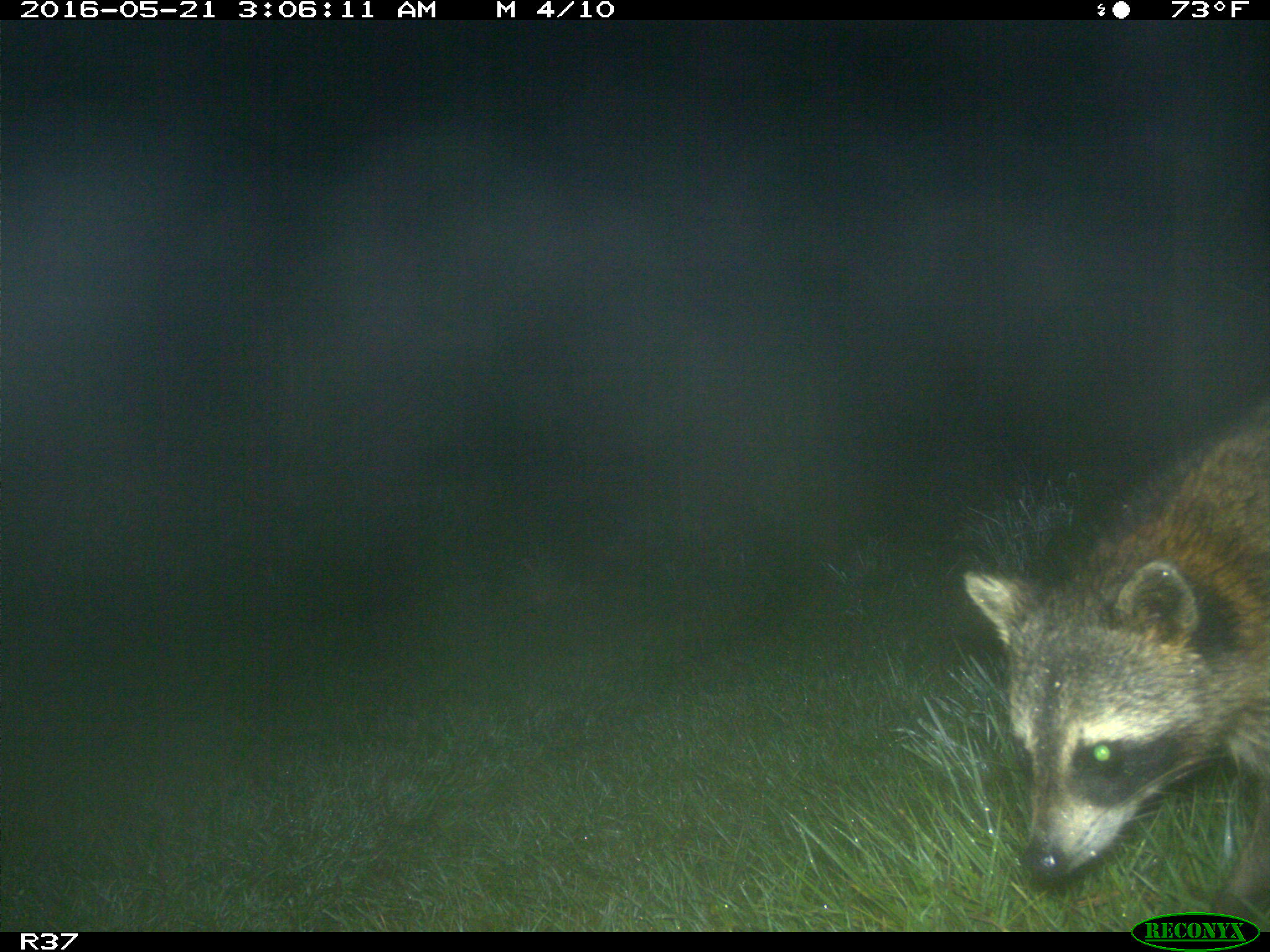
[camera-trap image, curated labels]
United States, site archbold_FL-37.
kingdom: Animalia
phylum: Chordata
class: Mammalia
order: Carnivora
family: Procyonidae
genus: Procyon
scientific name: Procyon lotor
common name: common raccoon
Procyon lotor (common raccoon).